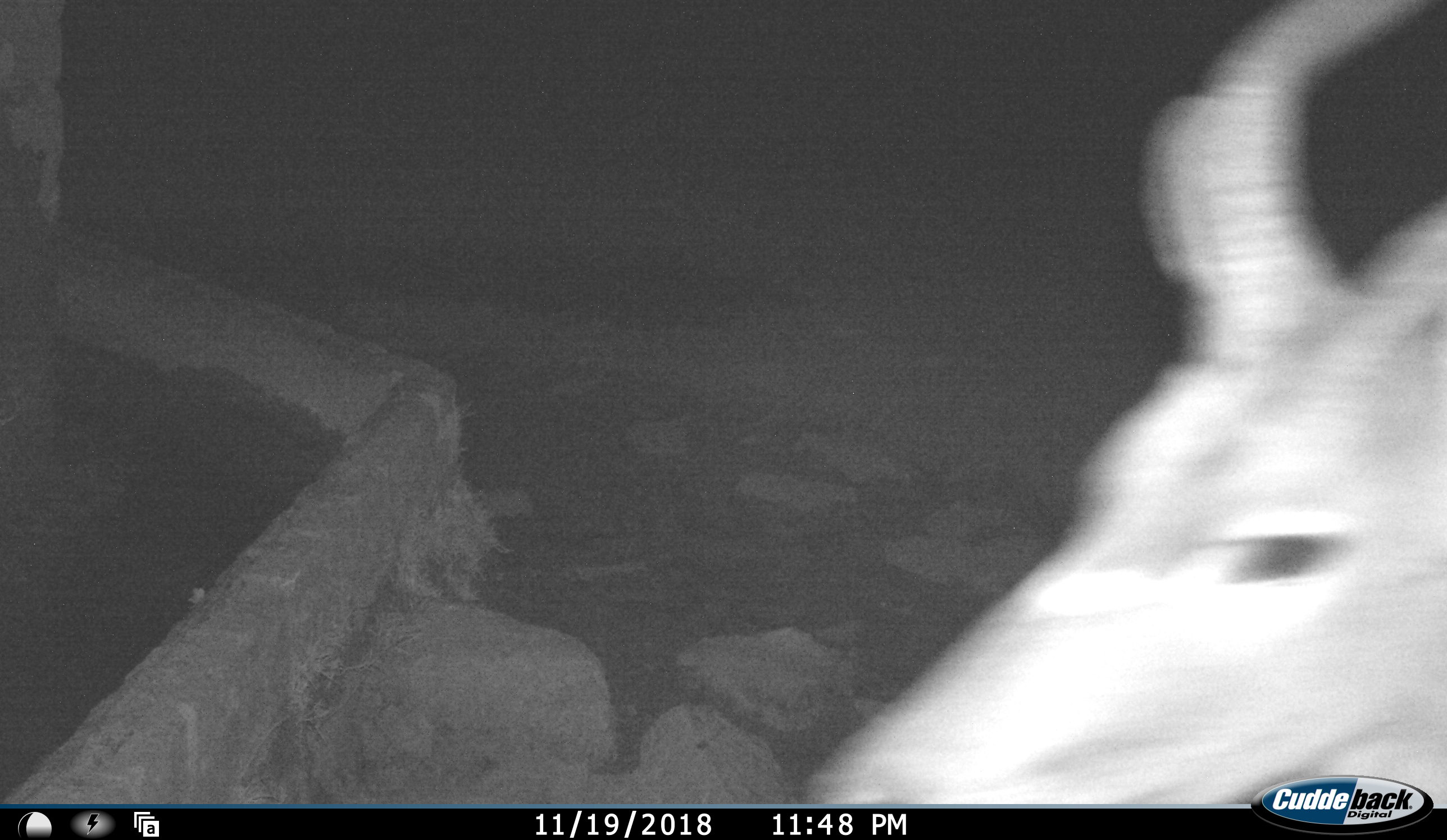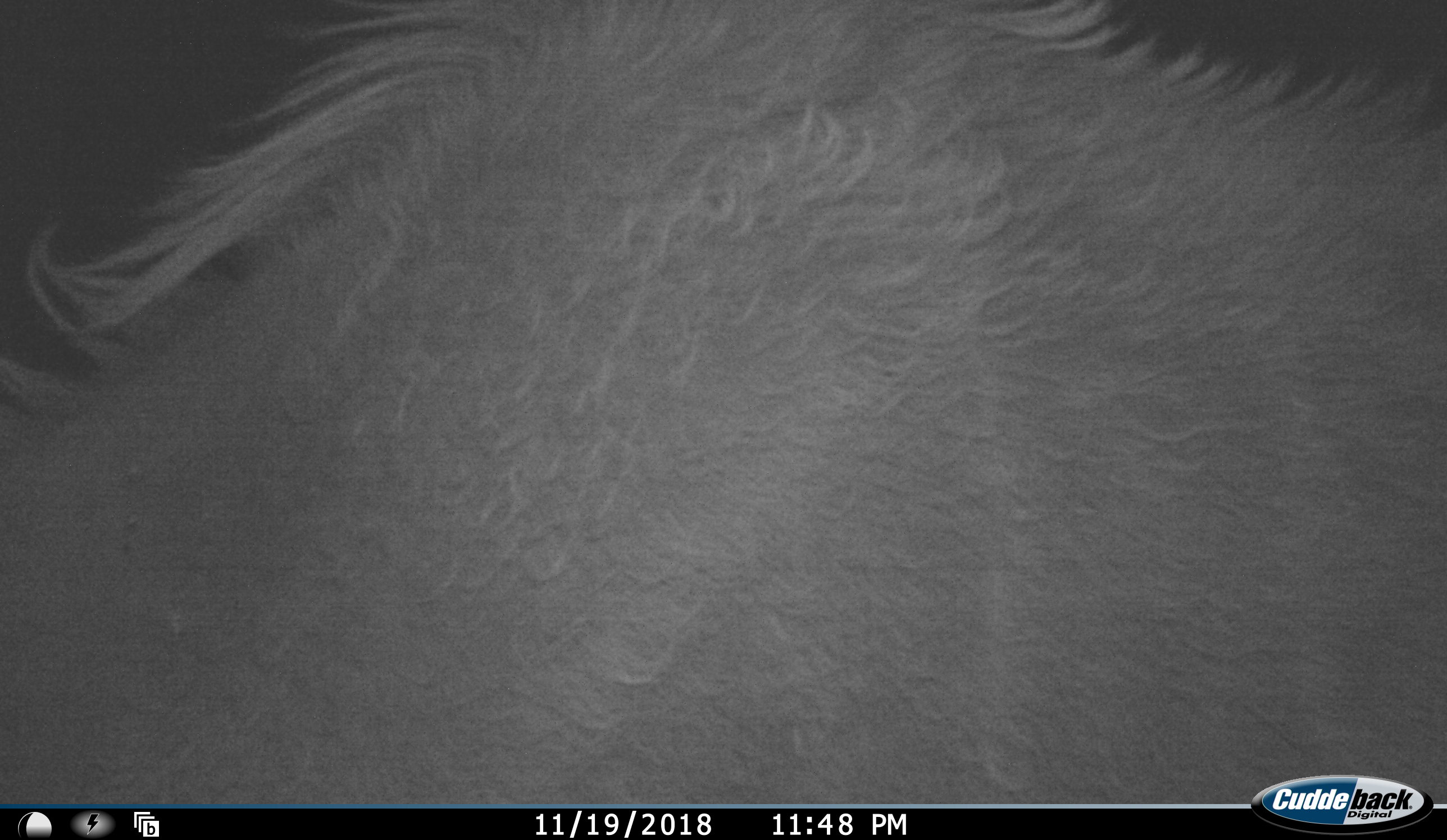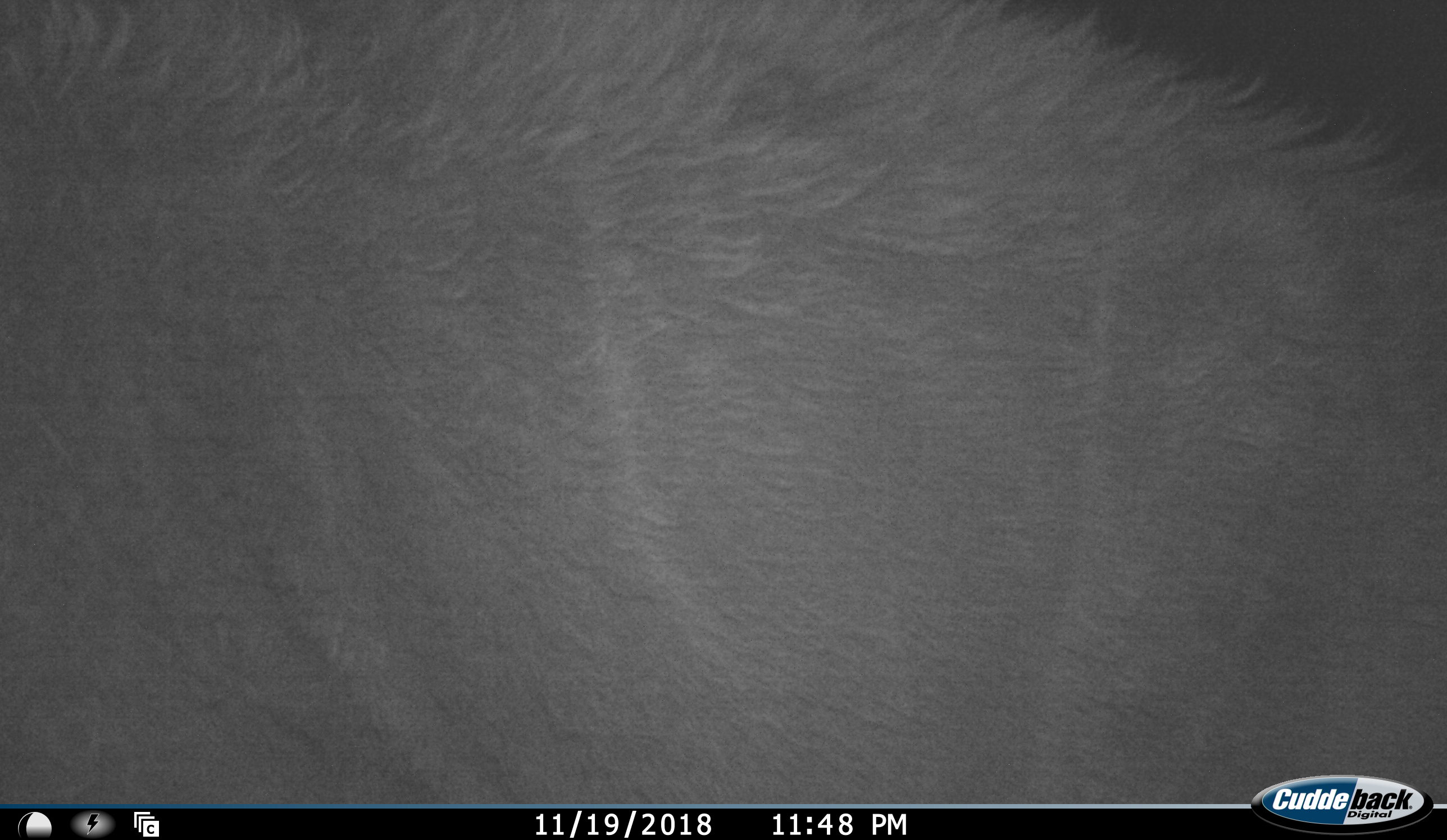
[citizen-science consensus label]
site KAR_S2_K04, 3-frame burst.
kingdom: Animalia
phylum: Chordata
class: Mammalia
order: Artiodactyla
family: Bovidae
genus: Tragelaphus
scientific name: Tragelaphus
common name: kudu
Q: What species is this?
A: Kudu (Tragelaphus).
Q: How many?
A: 1.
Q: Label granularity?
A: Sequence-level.